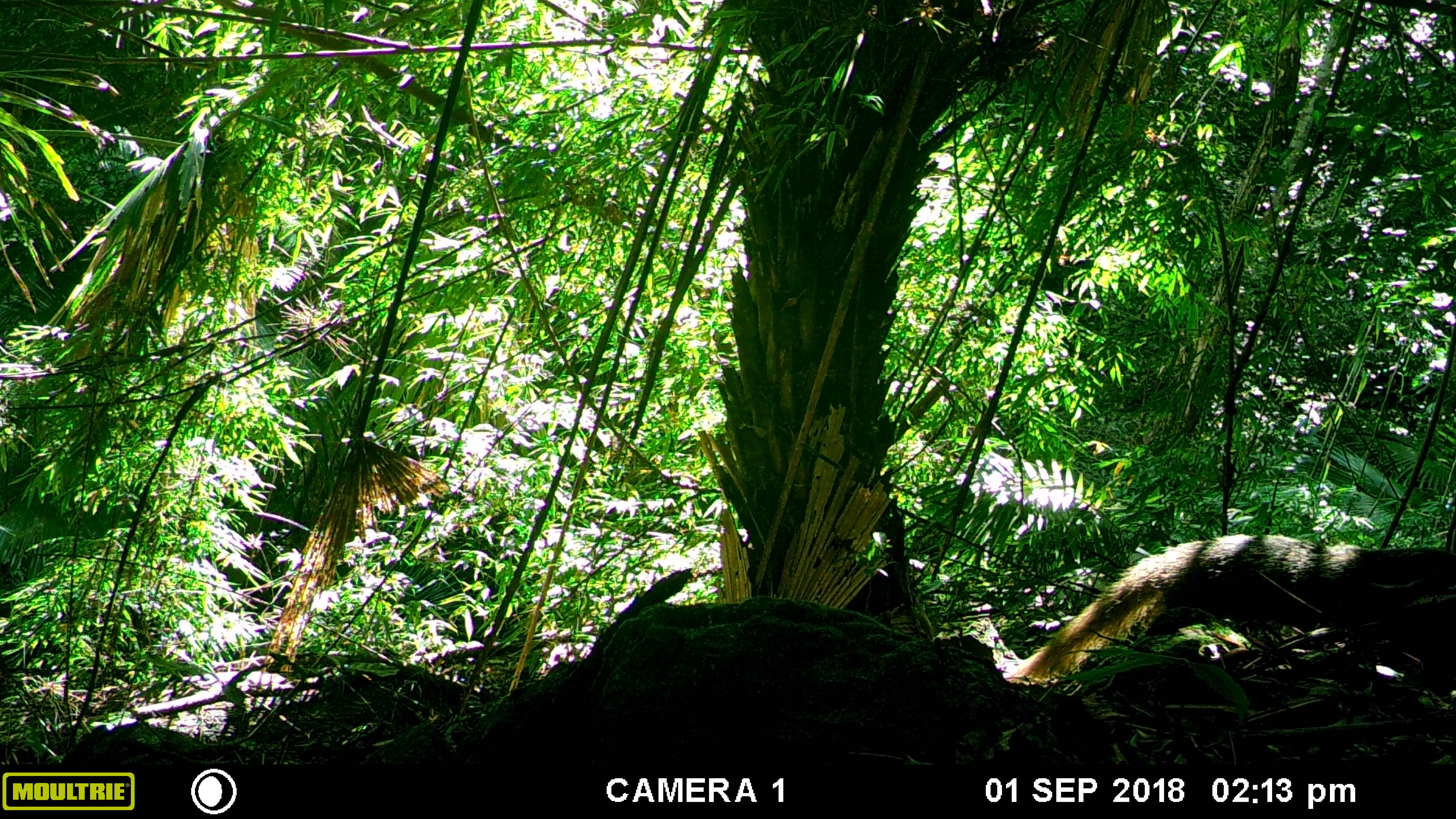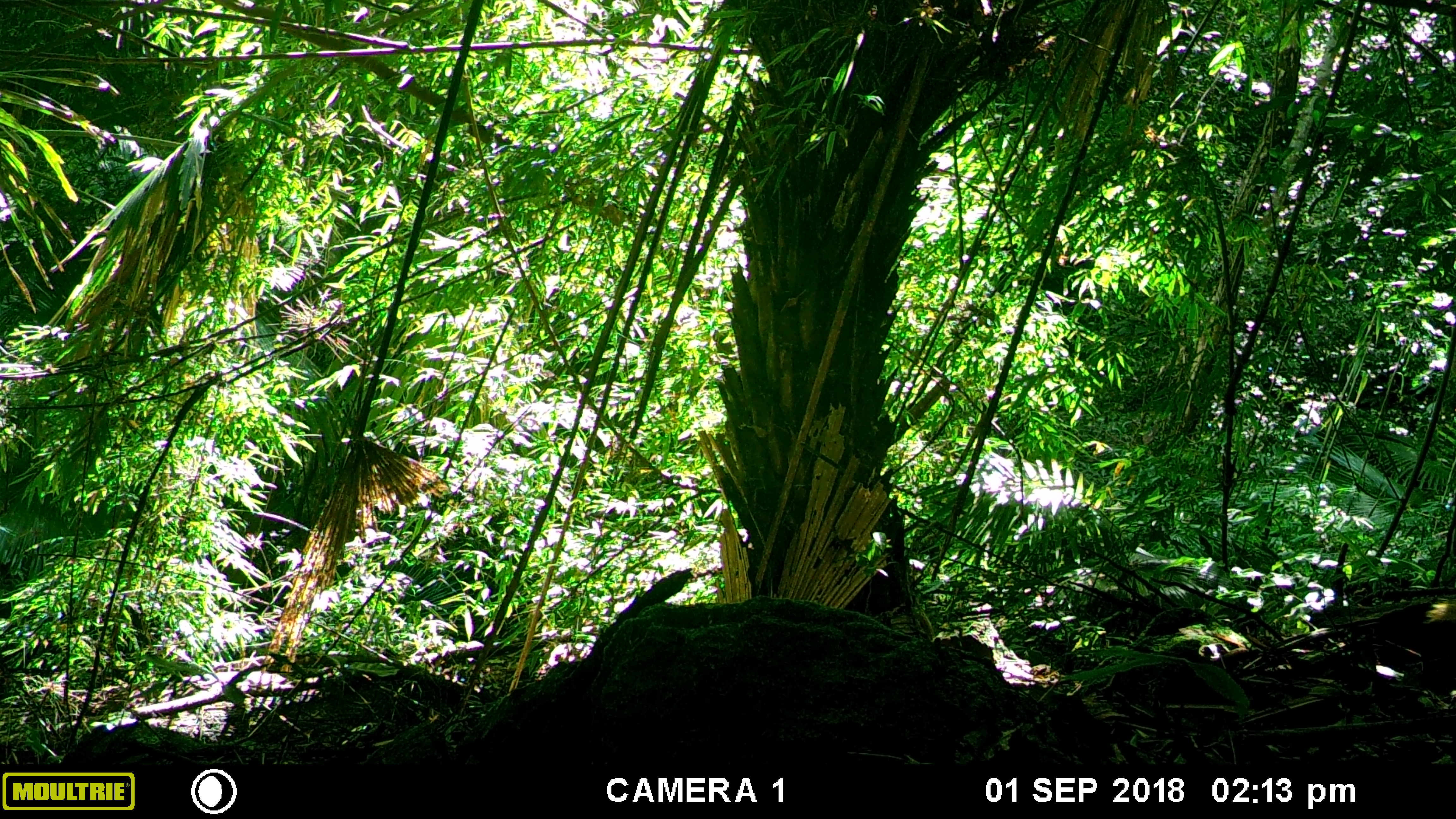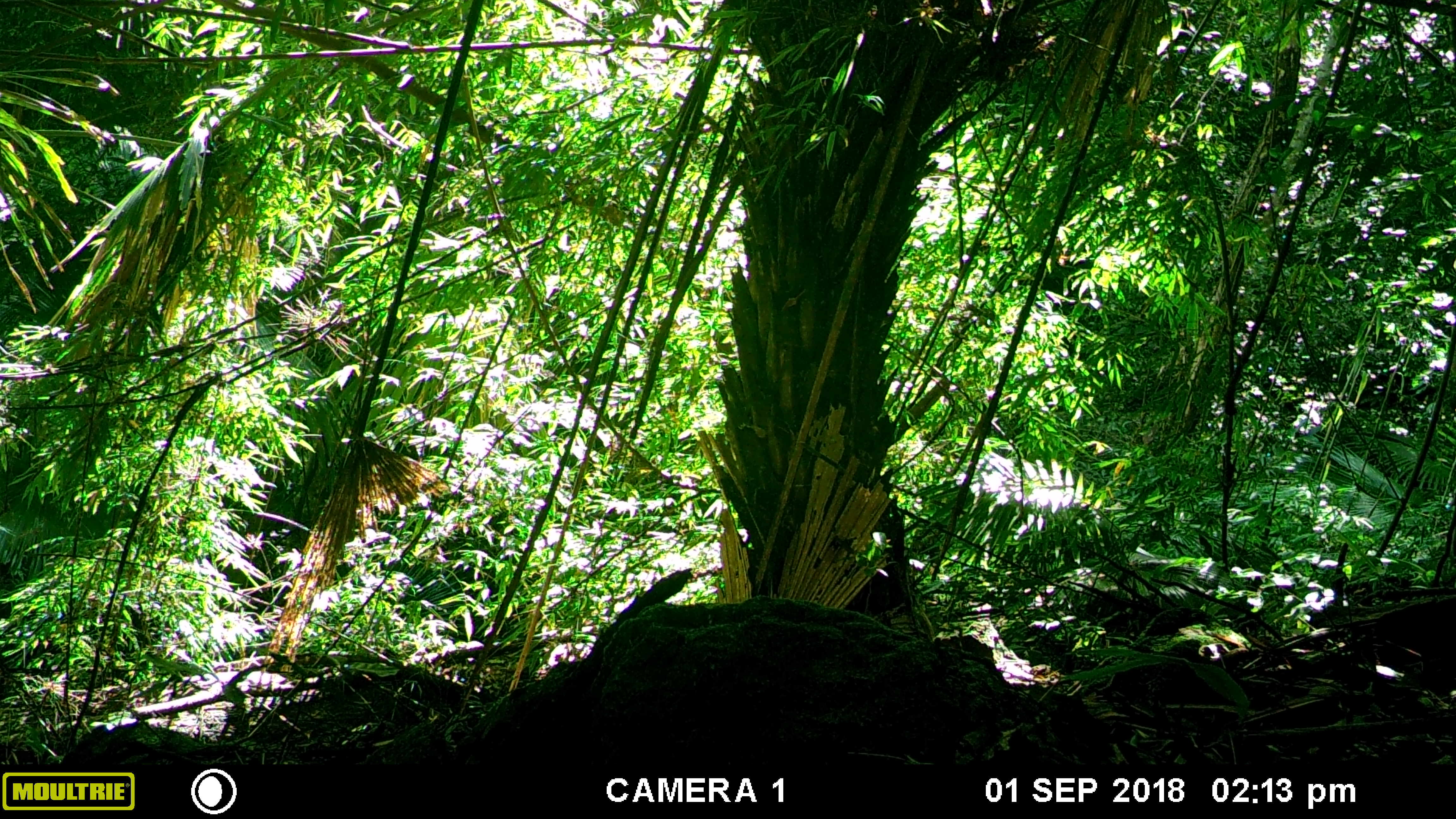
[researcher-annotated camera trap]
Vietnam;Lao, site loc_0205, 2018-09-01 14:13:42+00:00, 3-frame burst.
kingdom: Animalia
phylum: Chordata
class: Mammalia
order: Carnivora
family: Herpestidae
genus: Urva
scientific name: Urva urva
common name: crab-eating mongoose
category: crab eating mongoose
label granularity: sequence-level